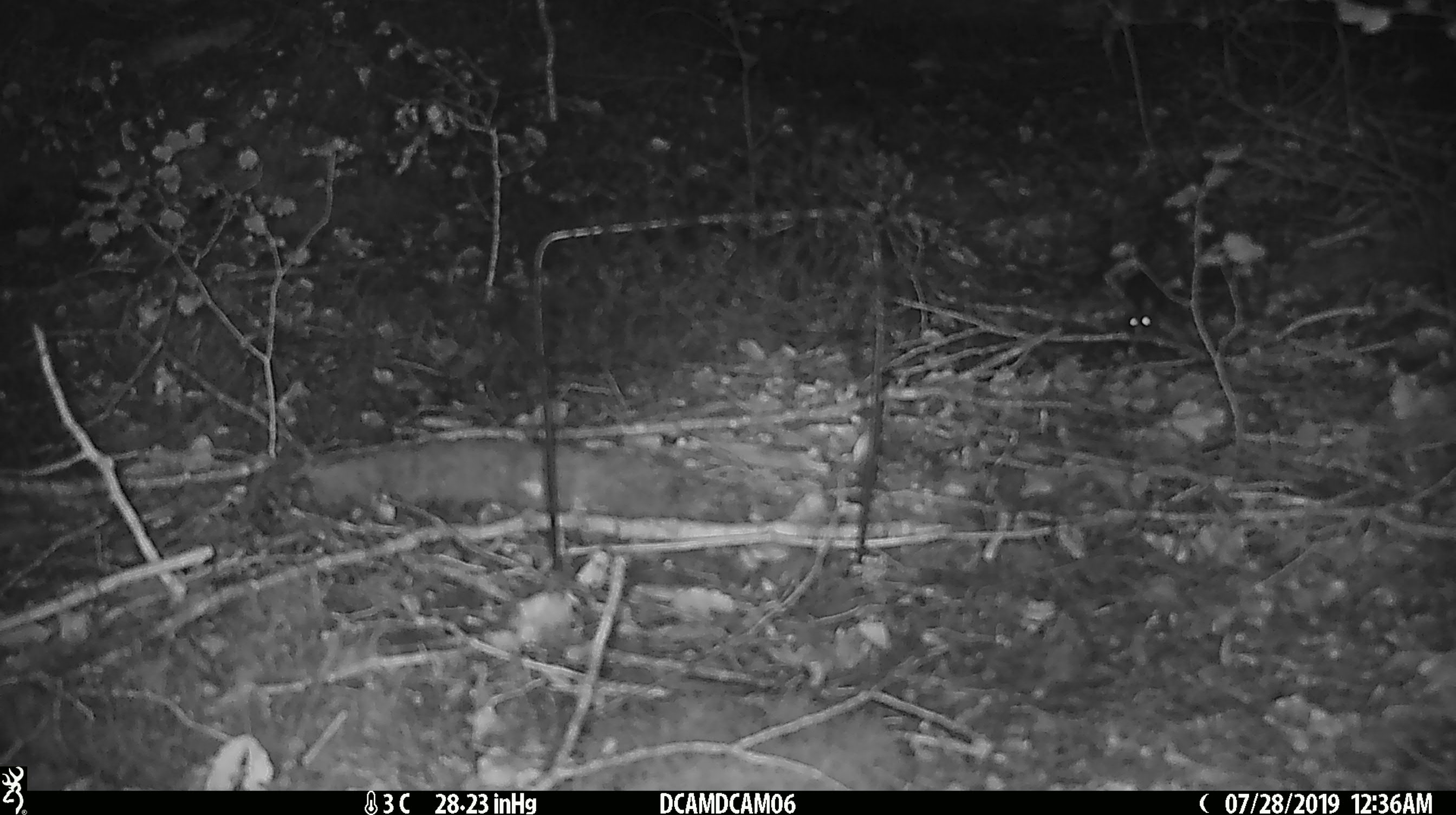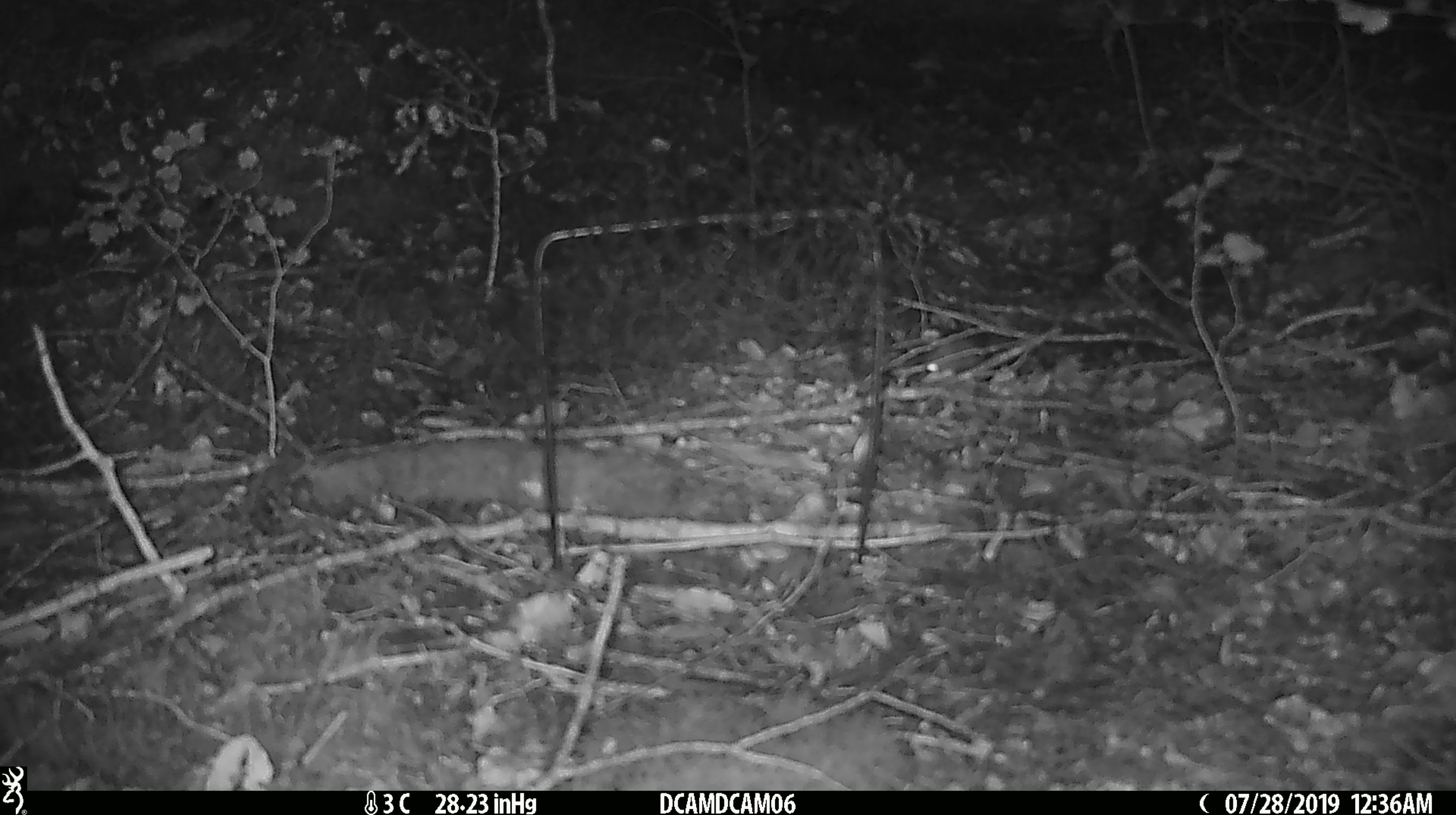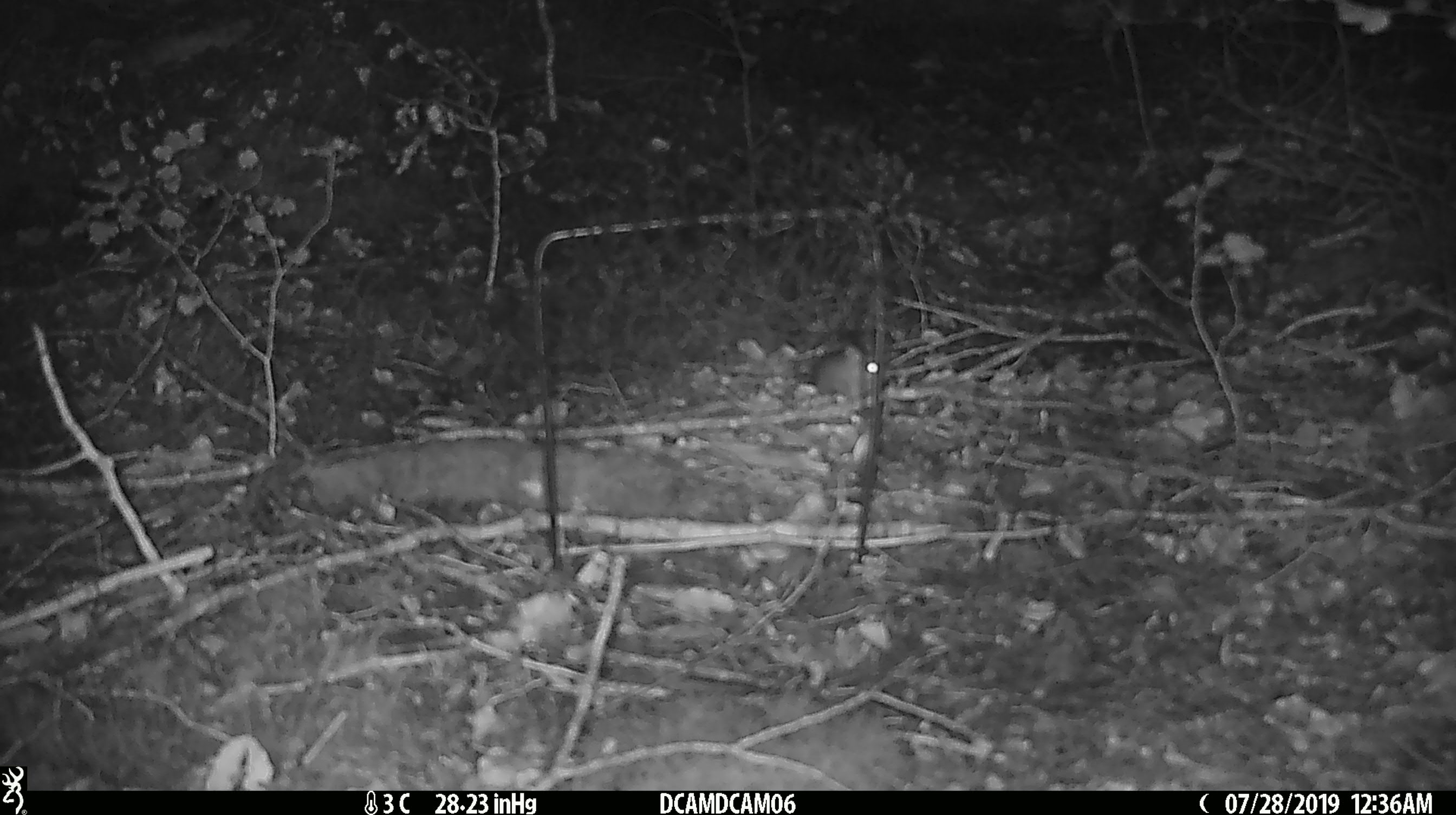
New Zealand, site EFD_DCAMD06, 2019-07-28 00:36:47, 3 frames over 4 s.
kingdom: Animalia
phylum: Chordata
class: Mammalia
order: Rodentia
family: Muridae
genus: Mus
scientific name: Mus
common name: mouse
Mouse (Mus).